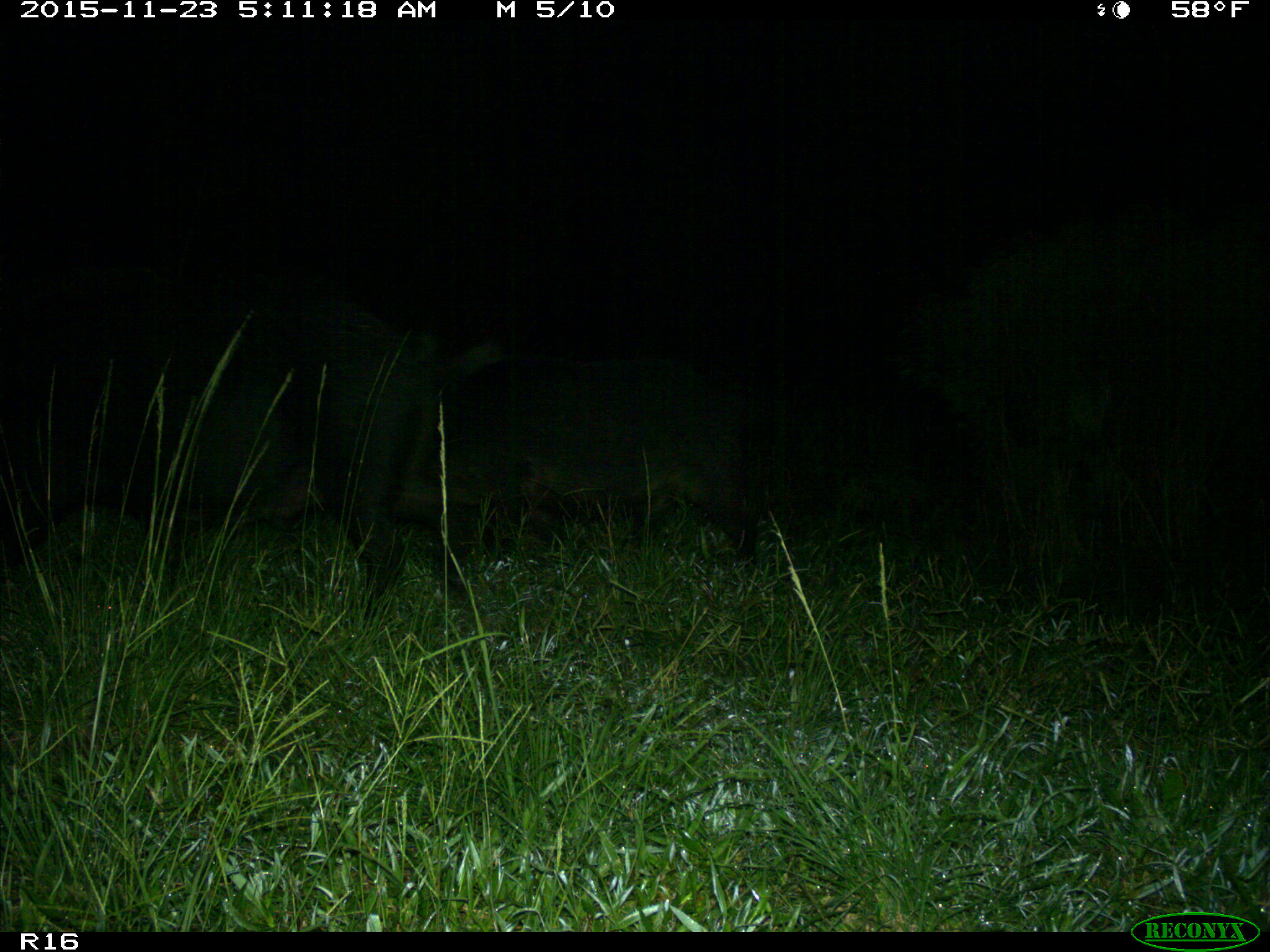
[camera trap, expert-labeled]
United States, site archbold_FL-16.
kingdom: Animalia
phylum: Chordata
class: Mammalia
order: Artiodactyla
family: Suidae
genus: Sus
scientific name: Sus scrofa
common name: wild boar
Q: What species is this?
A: Sus scrofa (wild boar).